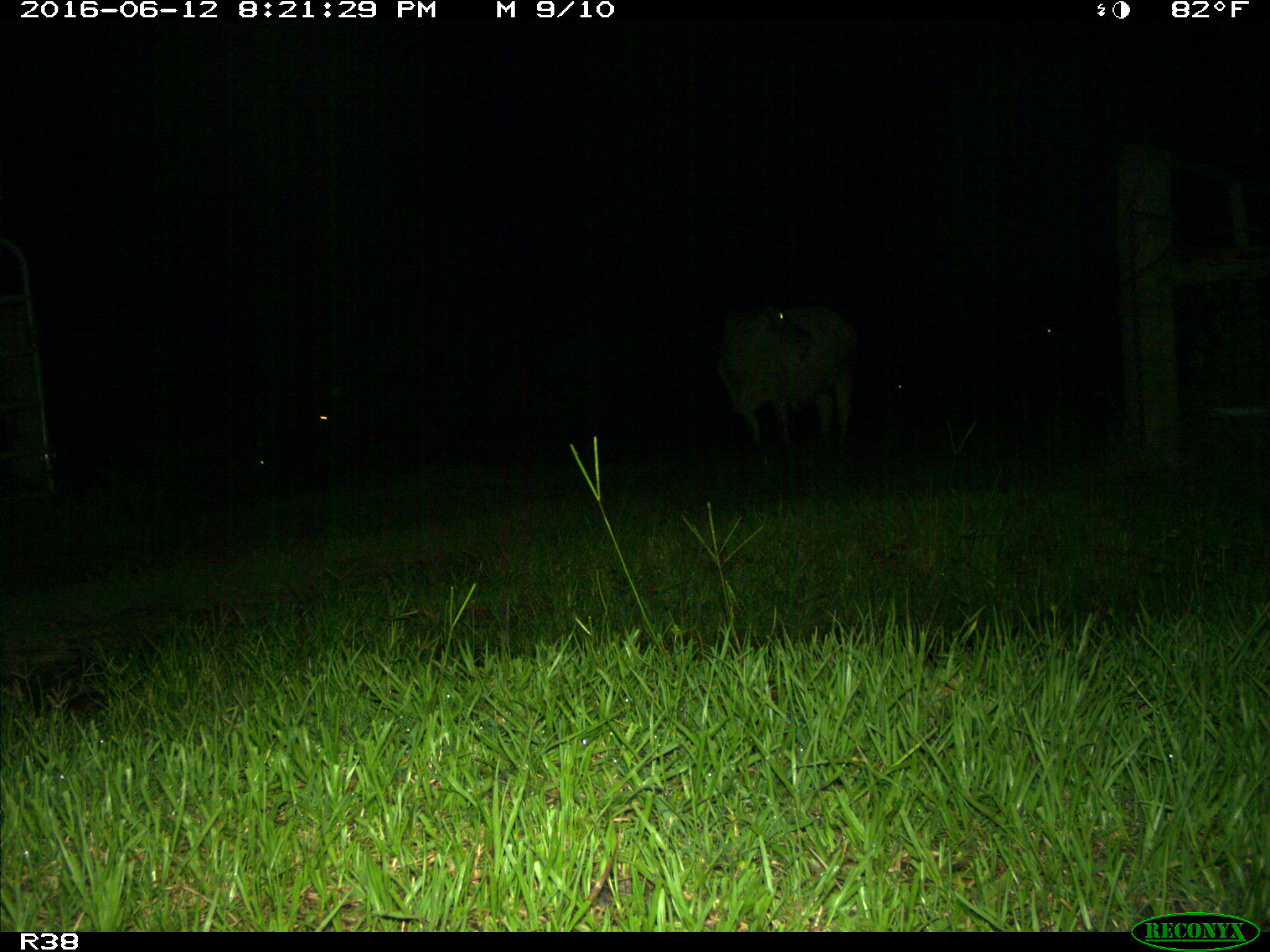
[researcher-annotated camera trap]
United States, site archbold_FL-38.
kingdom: Animalia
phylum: Chordata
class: Mammalia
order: Artiodactyla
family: Bovidae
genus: Bos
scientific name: Bos taurus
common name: domestic cow